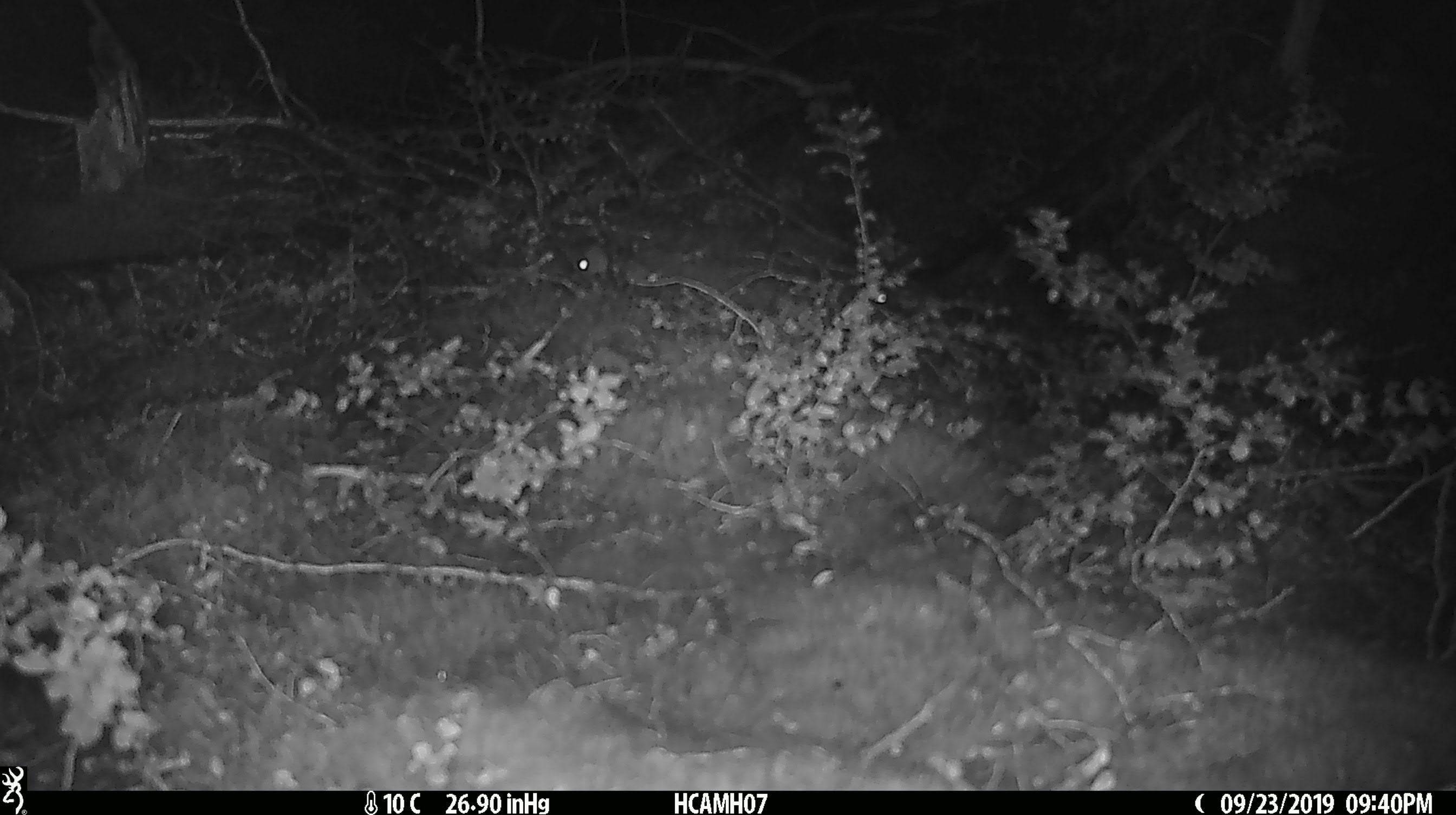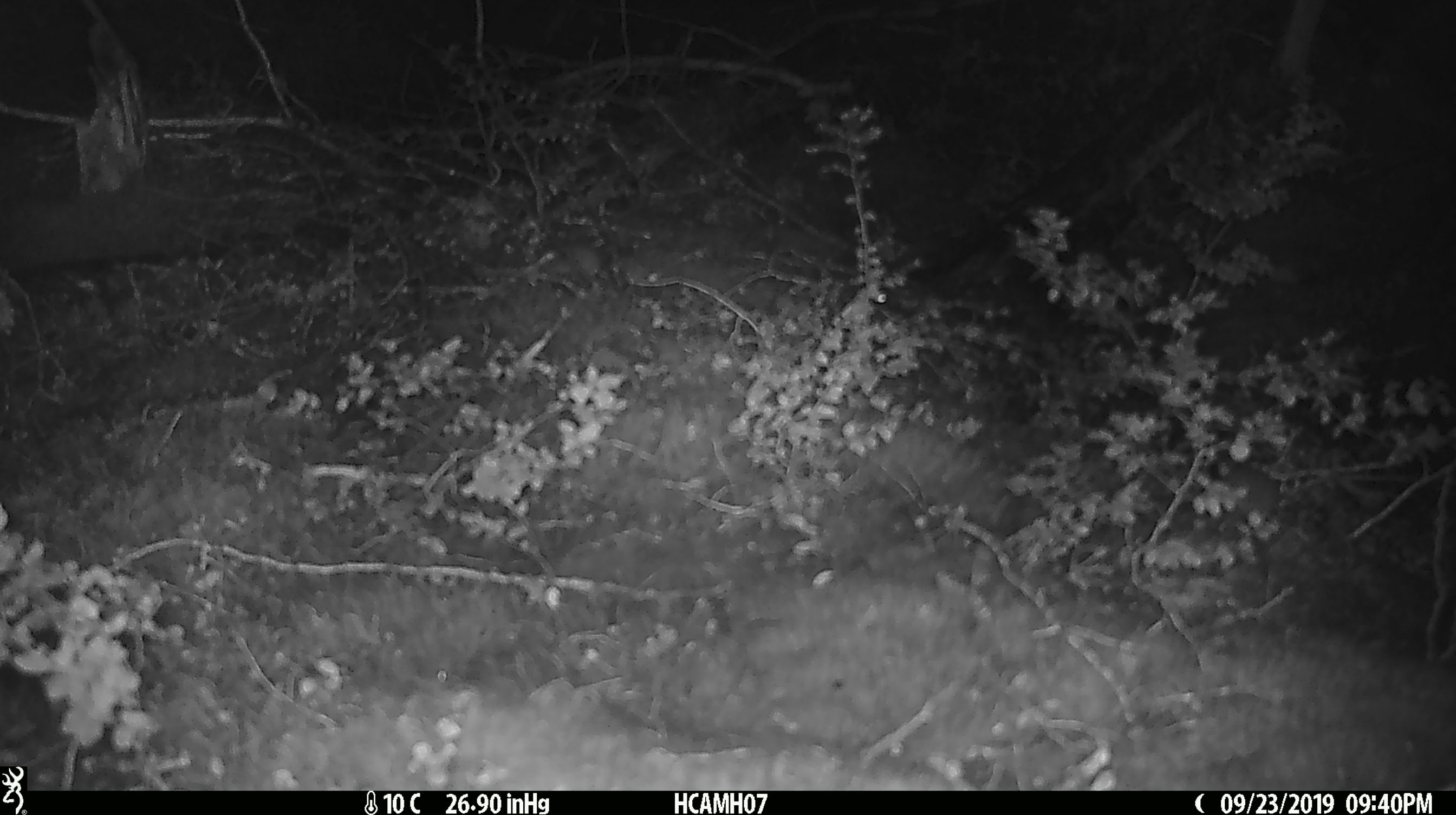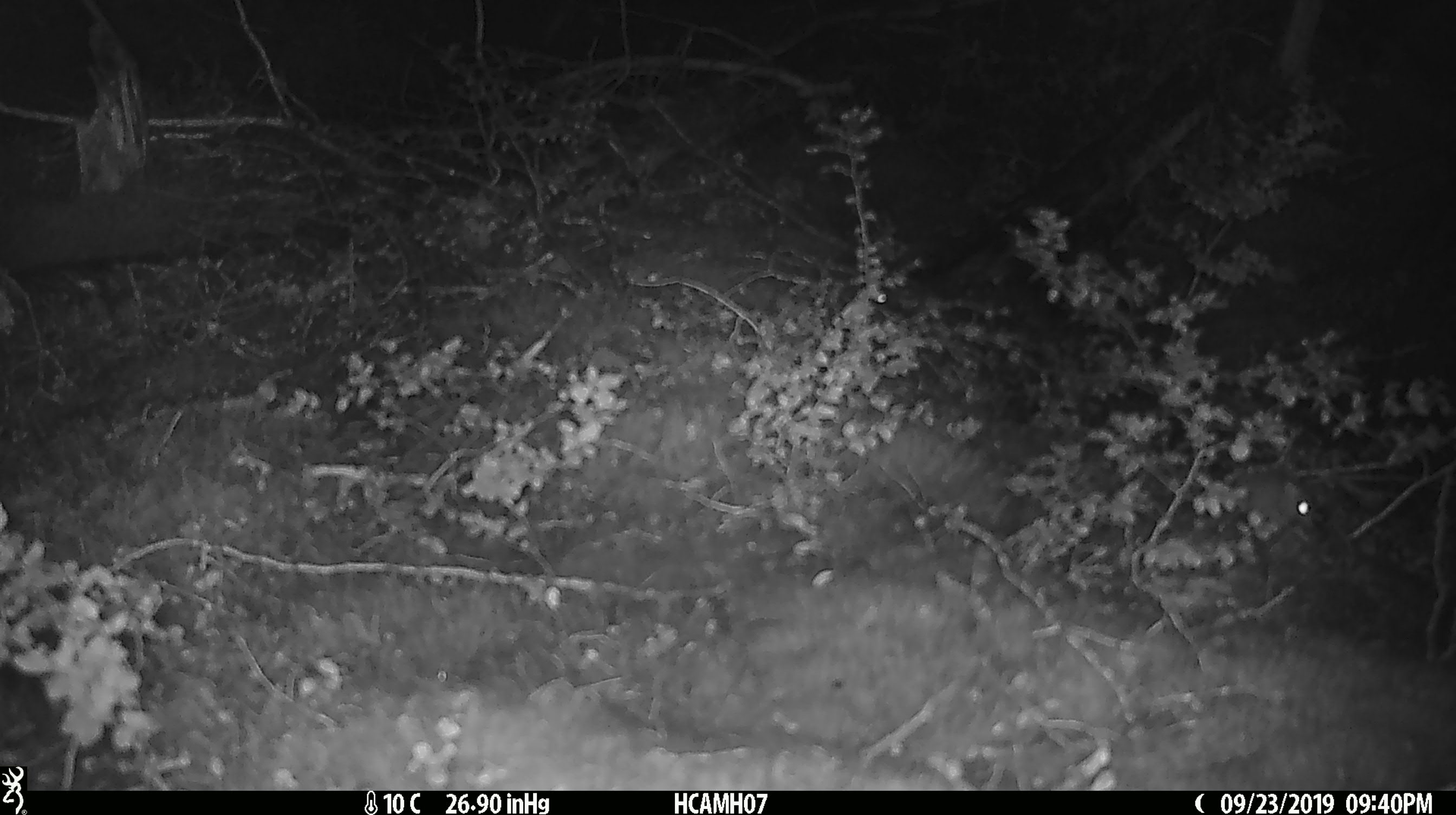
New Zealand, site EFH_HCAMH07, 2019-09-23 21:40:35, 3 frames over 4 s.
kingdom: Animalia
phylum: Chordata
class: Mammalia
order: Rodentia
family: Muridae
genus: Mus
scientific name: Mus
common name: mouse